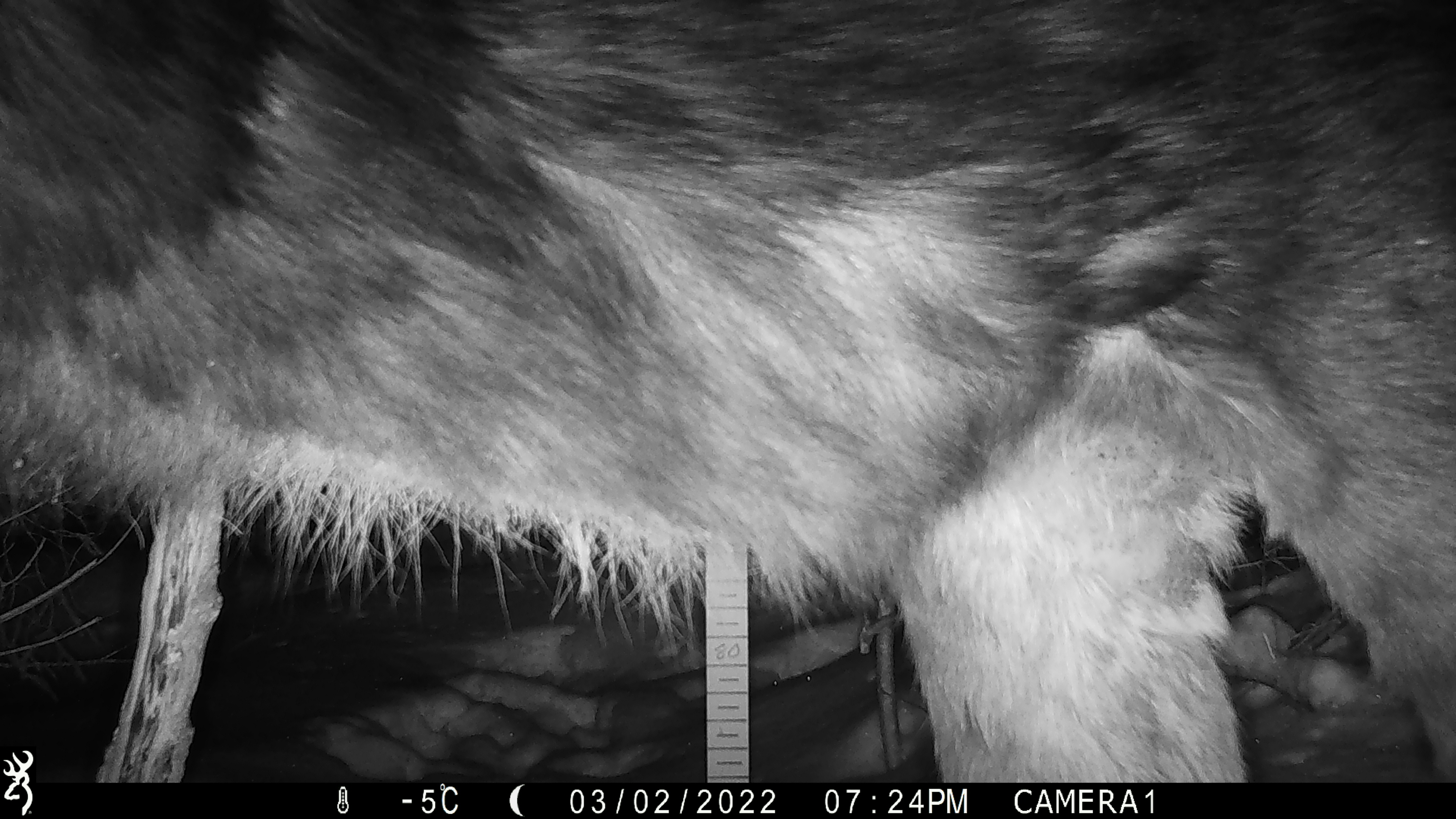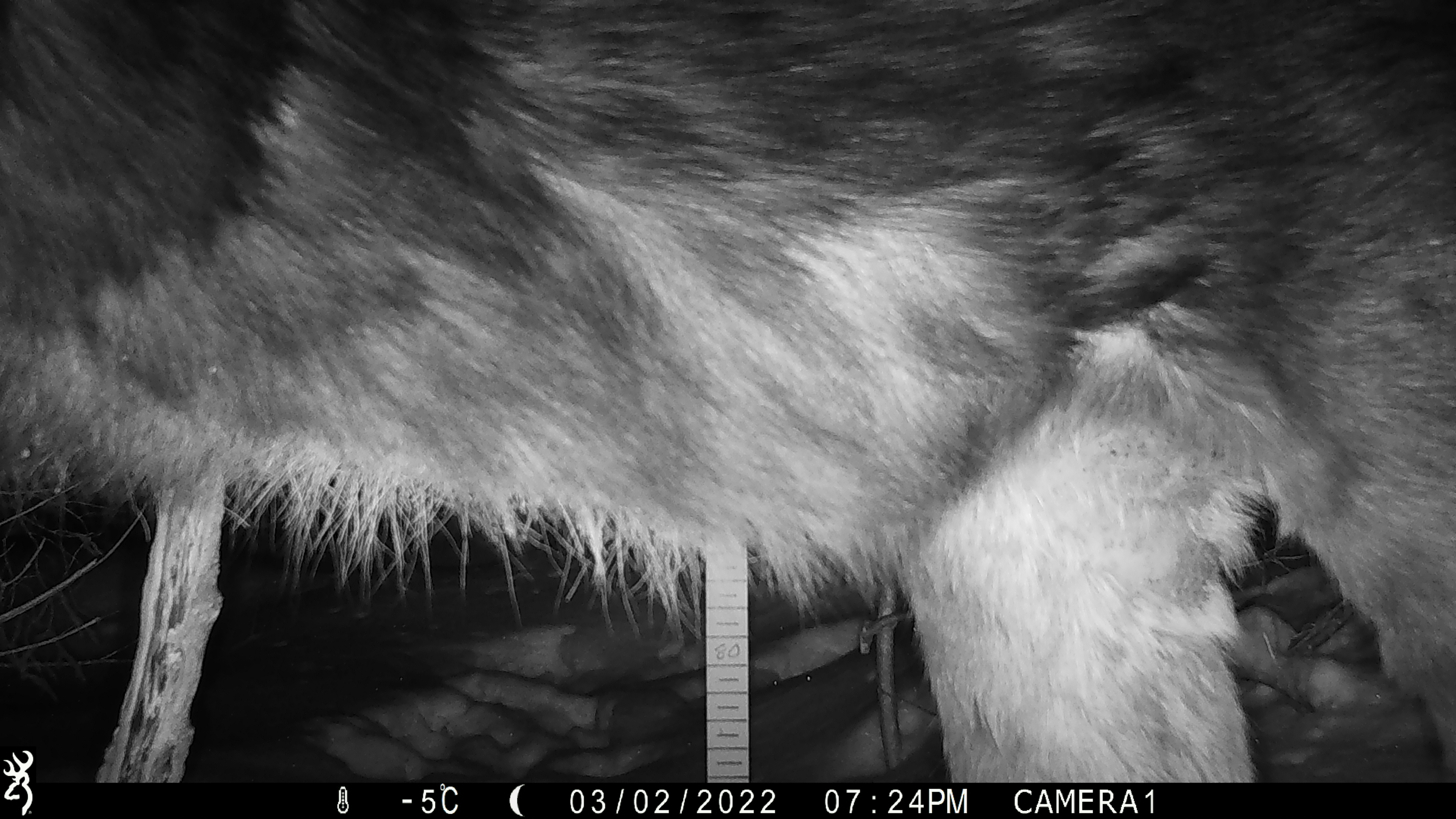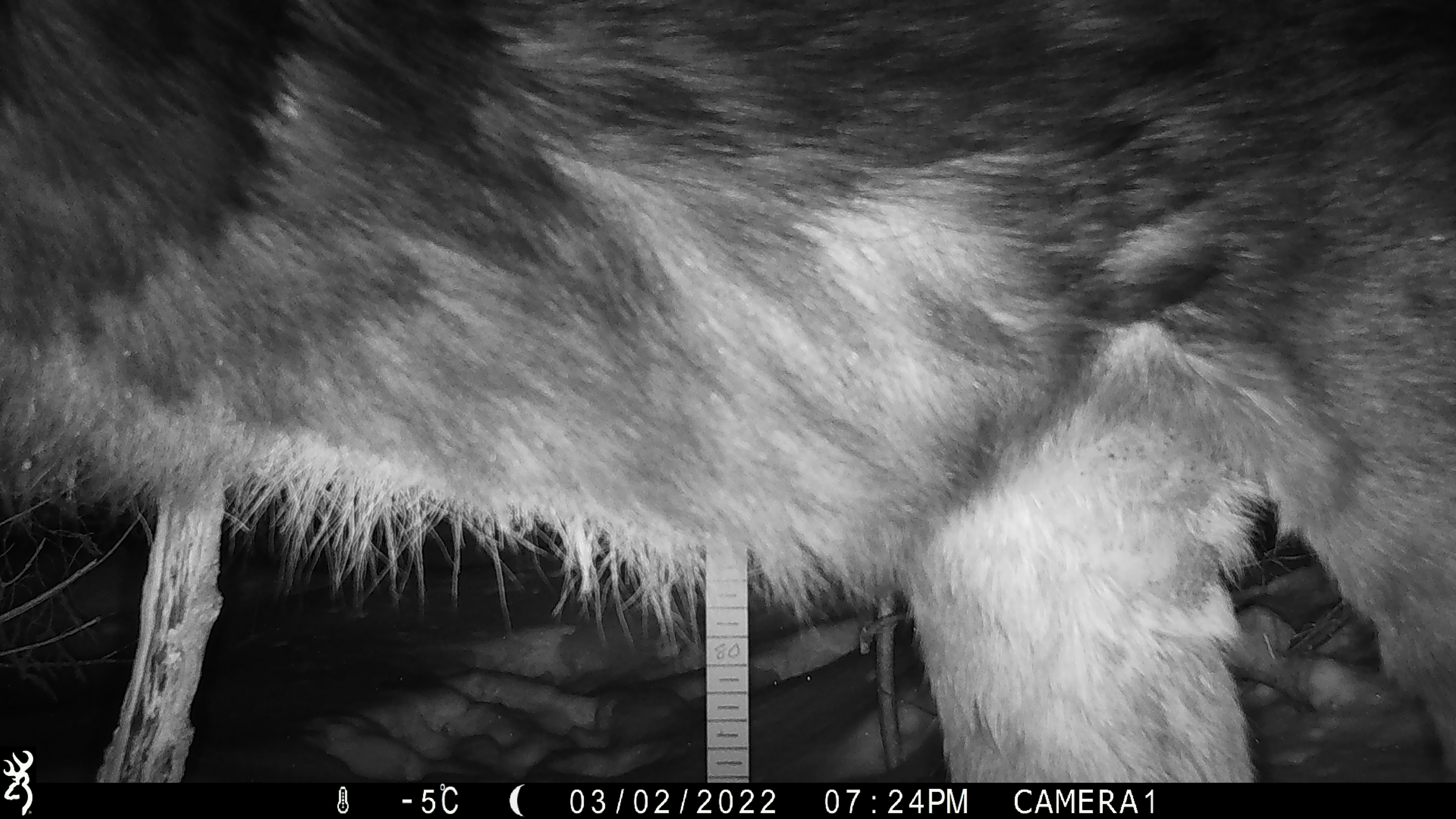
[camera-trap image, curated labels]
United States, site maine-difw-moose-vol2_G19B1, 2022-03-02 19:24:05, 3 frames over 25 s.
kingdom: Animalia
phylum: Chordata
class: Mammalia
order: Artiodactyla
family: Cervidae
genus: Alces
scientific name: Alces alces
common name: moose